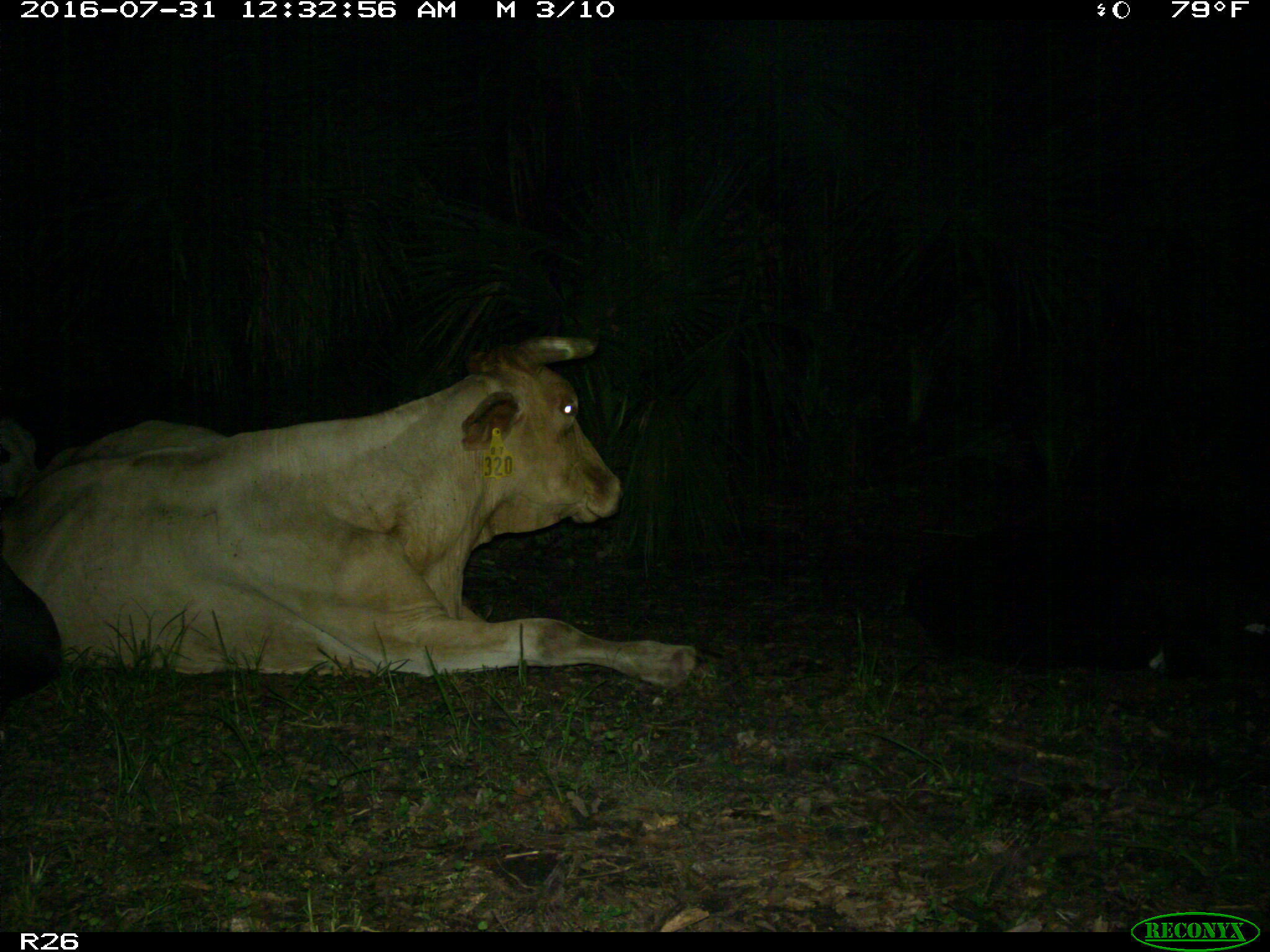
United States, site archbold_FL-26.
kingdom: Animalia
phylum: Chordata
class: Mammalia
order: Artiodactyla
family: Bovidae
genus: Bos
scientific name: Bos taurus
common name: domestic cow